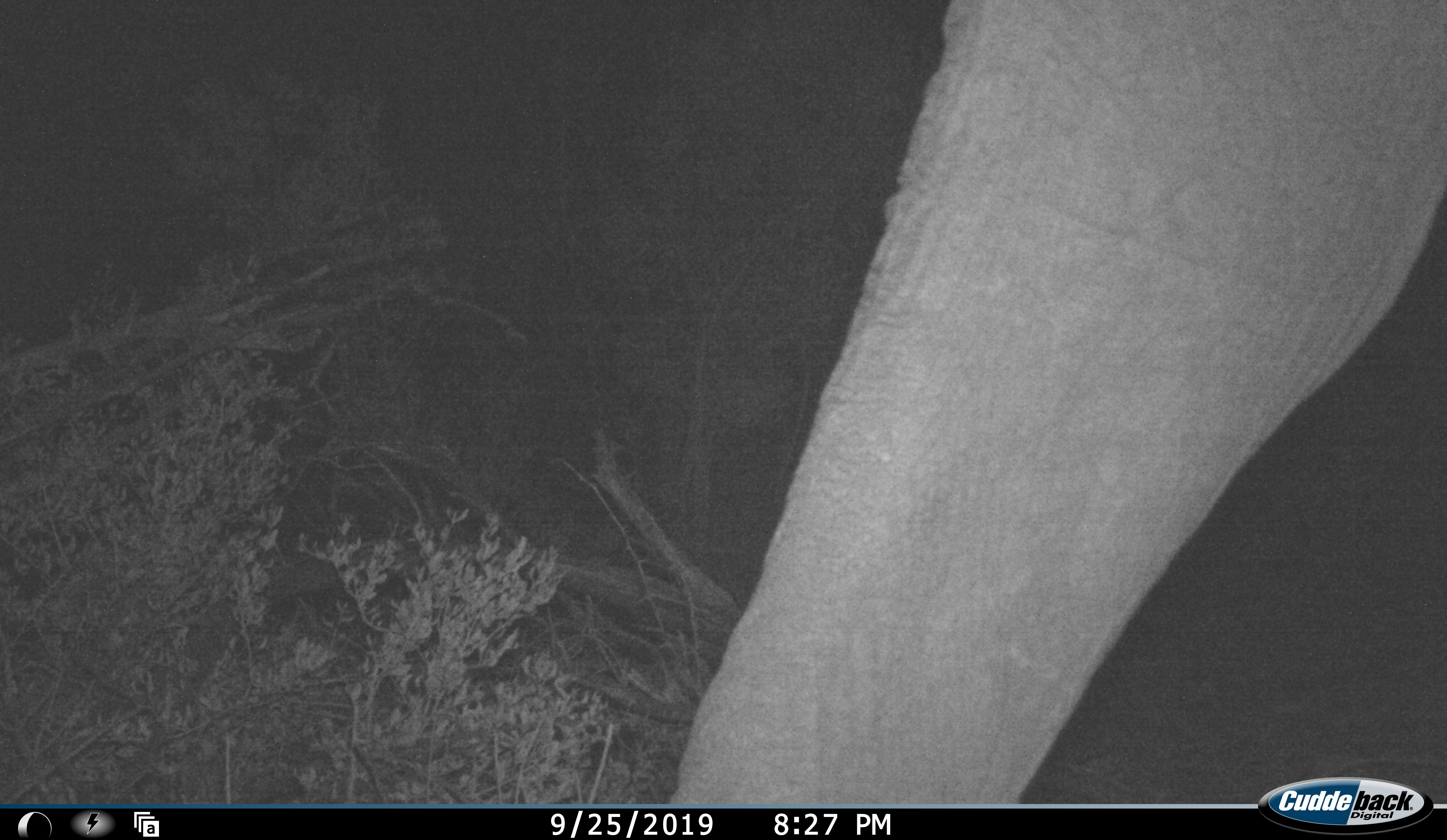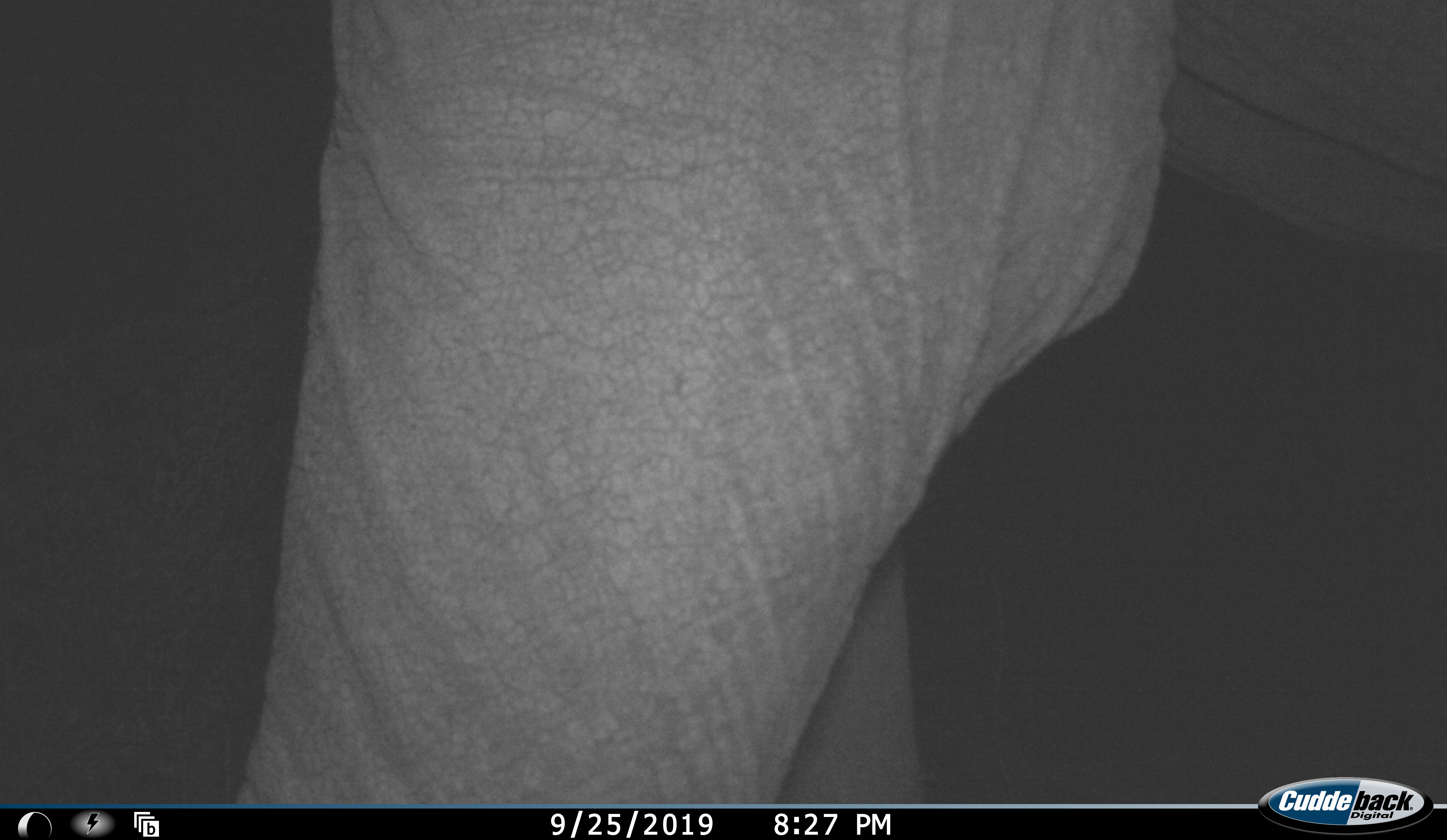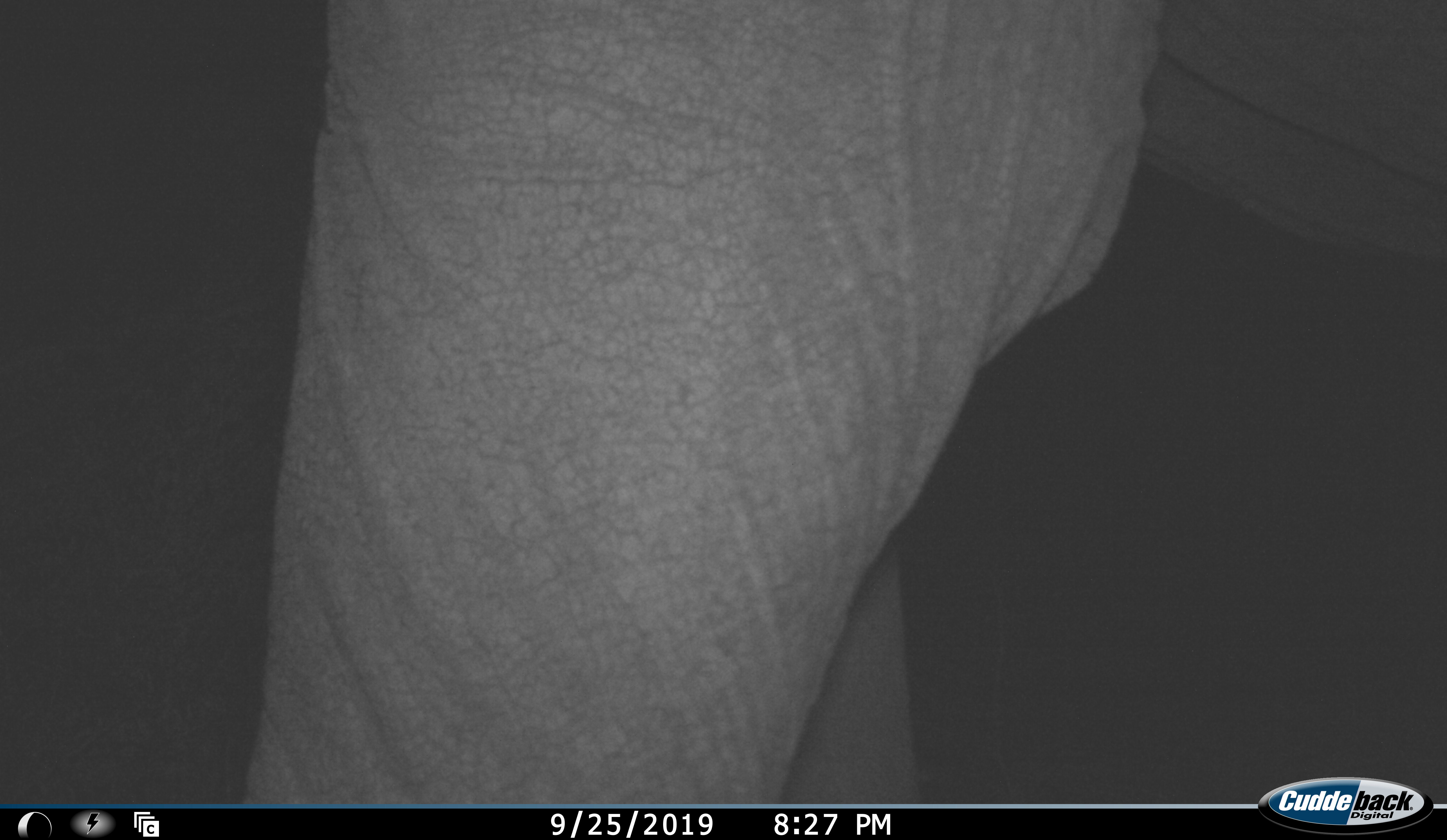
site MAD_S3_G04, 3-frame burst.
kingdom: Animalia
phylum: Chordata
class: Mammalia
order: Proboscidea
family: Elephantidae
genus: Loxodonta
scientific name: Loxodonta africana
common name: african bush elephant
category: elephant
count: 1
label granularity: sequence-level